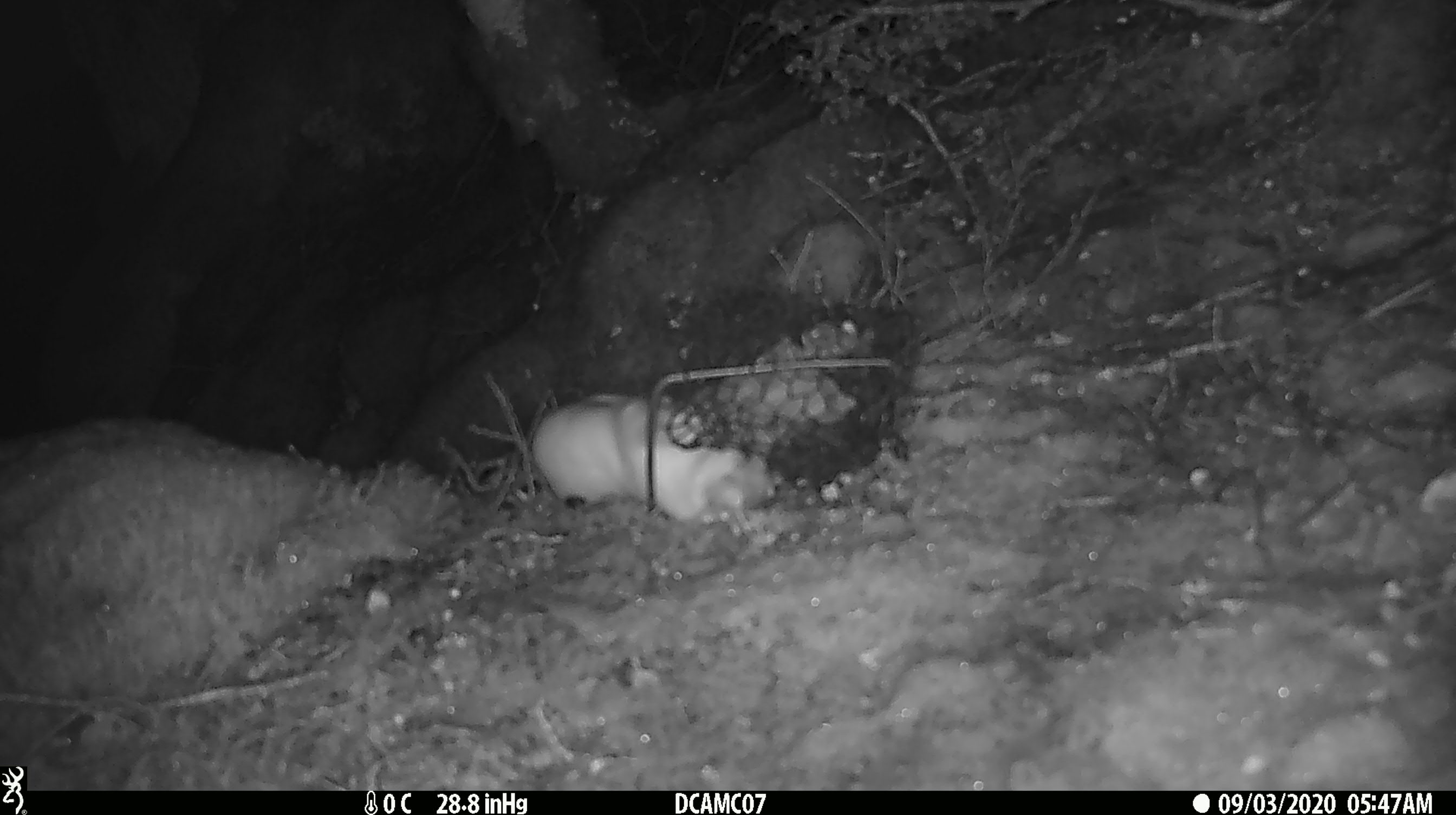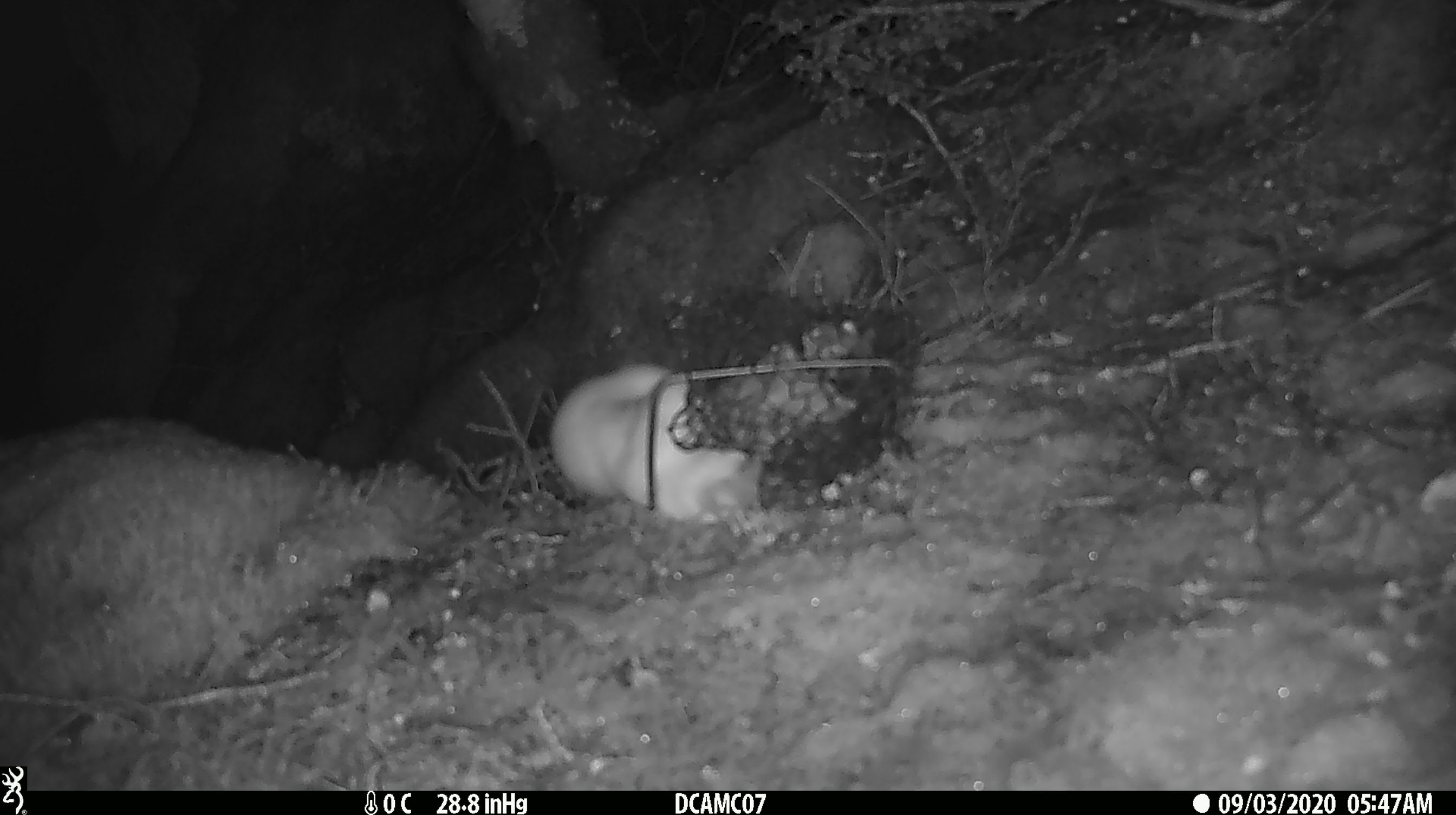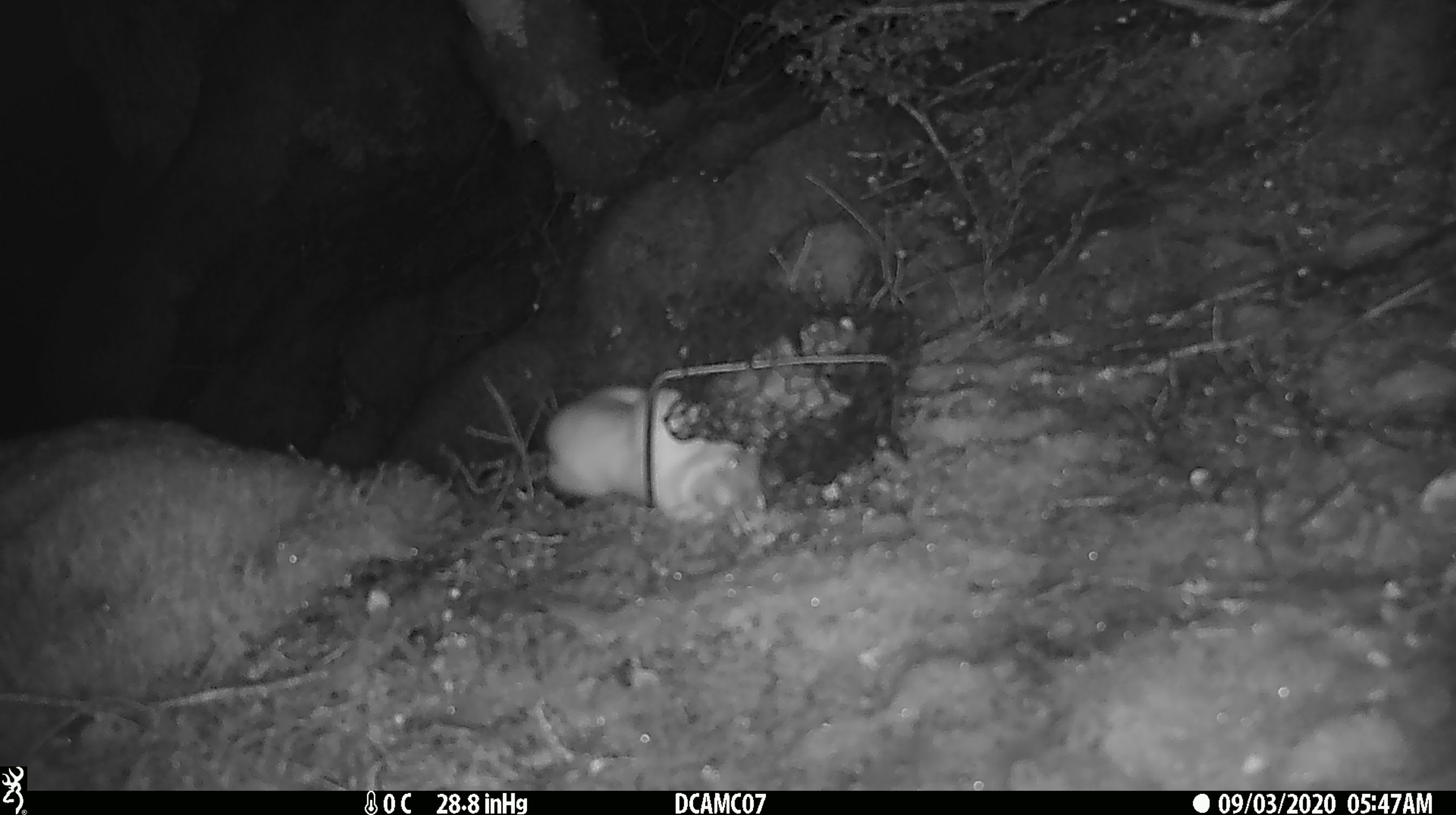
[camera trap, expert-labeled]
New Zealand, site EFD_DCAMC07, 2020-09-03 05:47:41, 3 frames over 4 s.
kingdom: Animalia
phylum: Chordata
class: Mammalia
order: Carnivora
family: Mustelidae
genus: Mustela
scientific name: Mustela erminea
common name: stoat